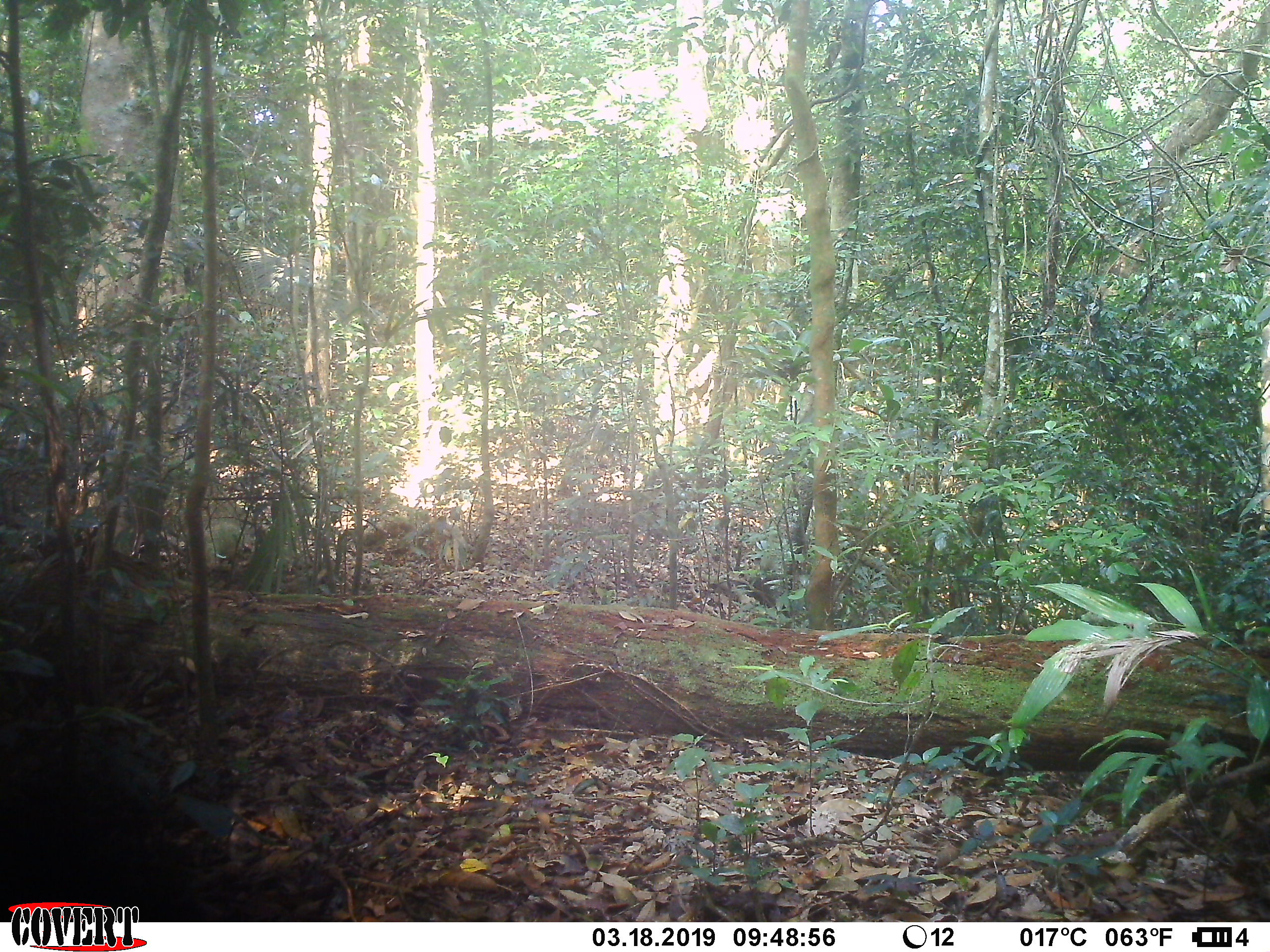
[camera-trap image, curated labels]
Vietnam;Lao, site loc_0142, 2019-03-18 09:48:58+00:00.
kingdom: Animalia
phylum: Chordata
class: Mammalia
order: Primates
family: Cercopithecidae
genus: Macaca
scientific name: Macaca nemestrina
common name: pig-tailed macaque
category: pig tailed macaque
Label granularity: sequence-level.